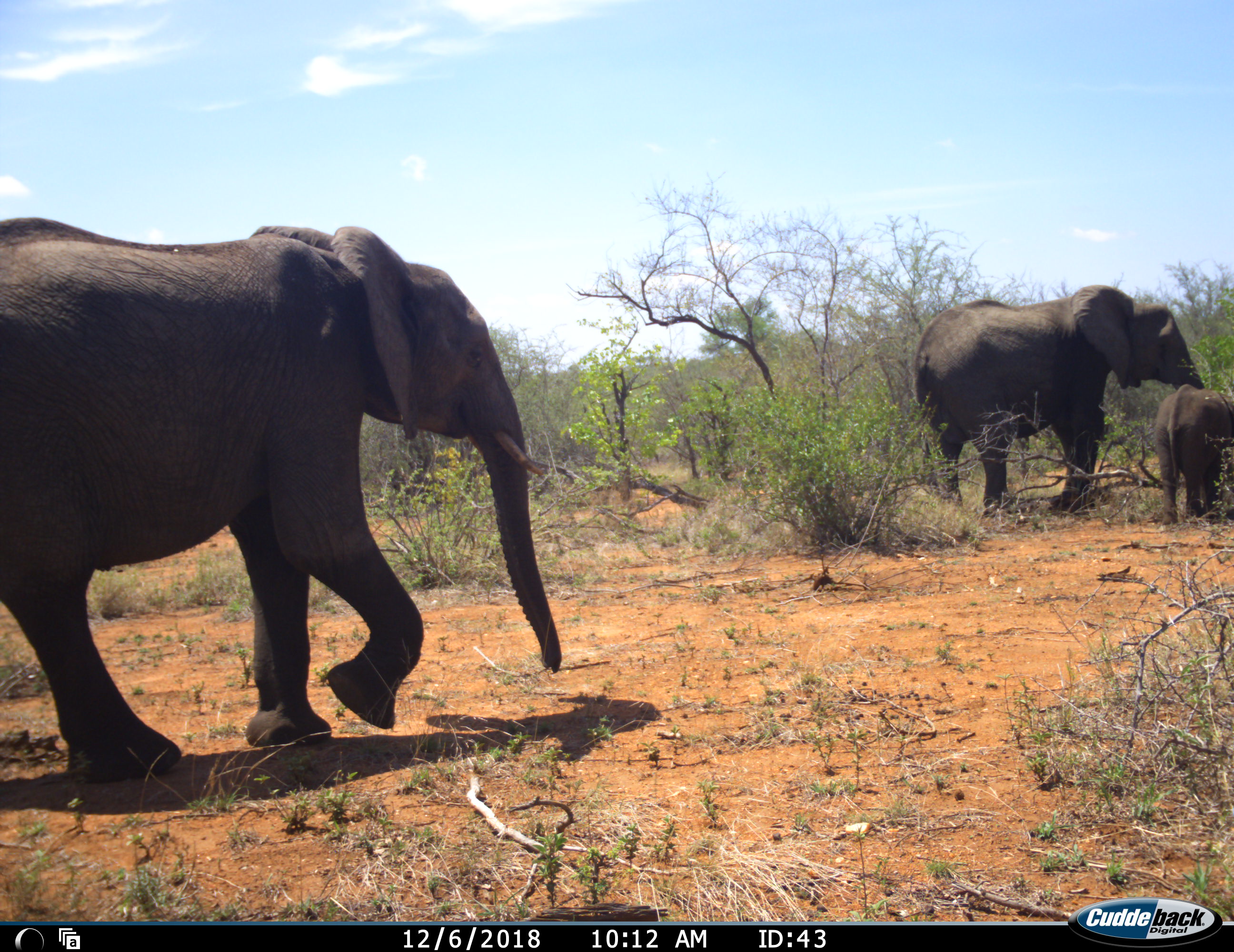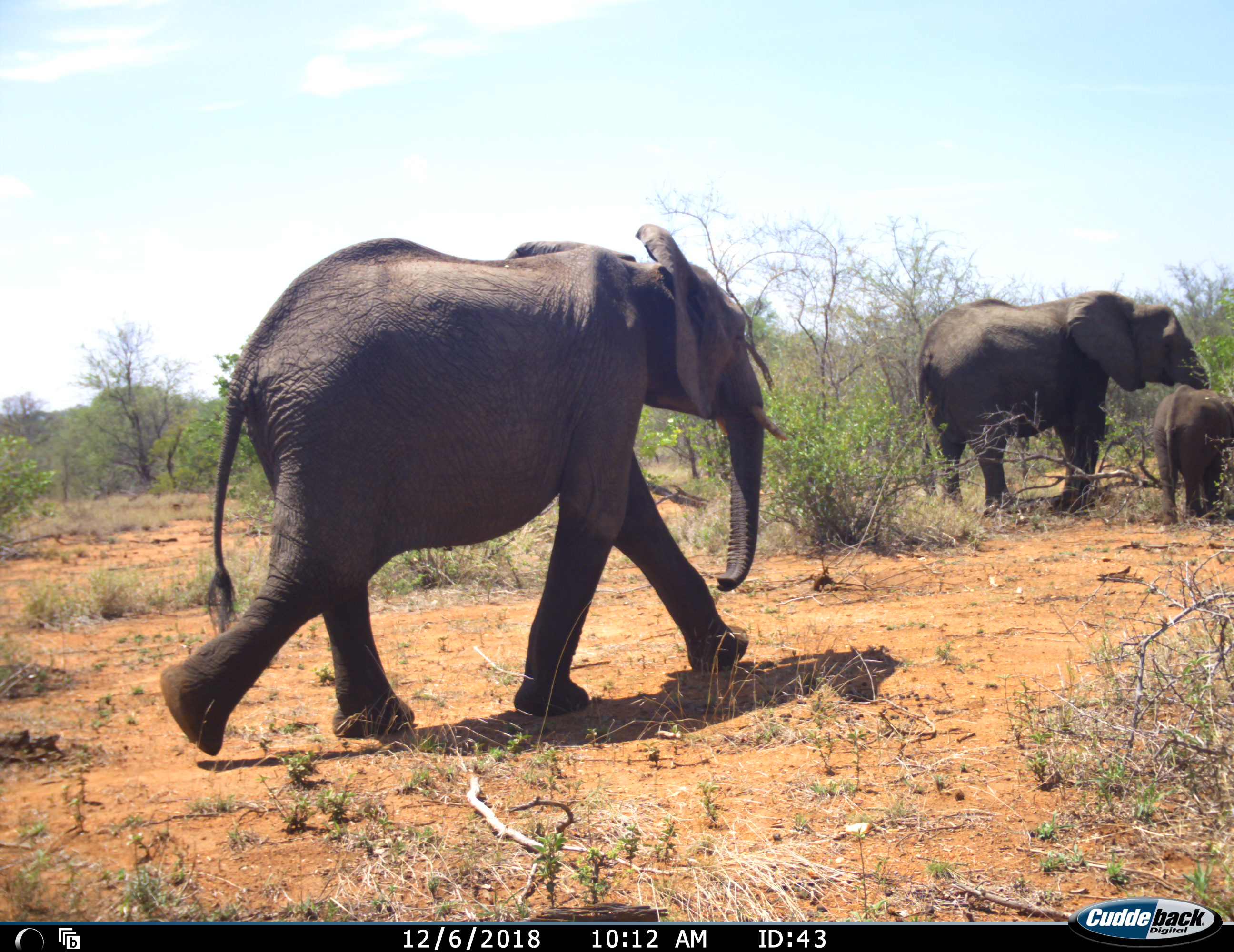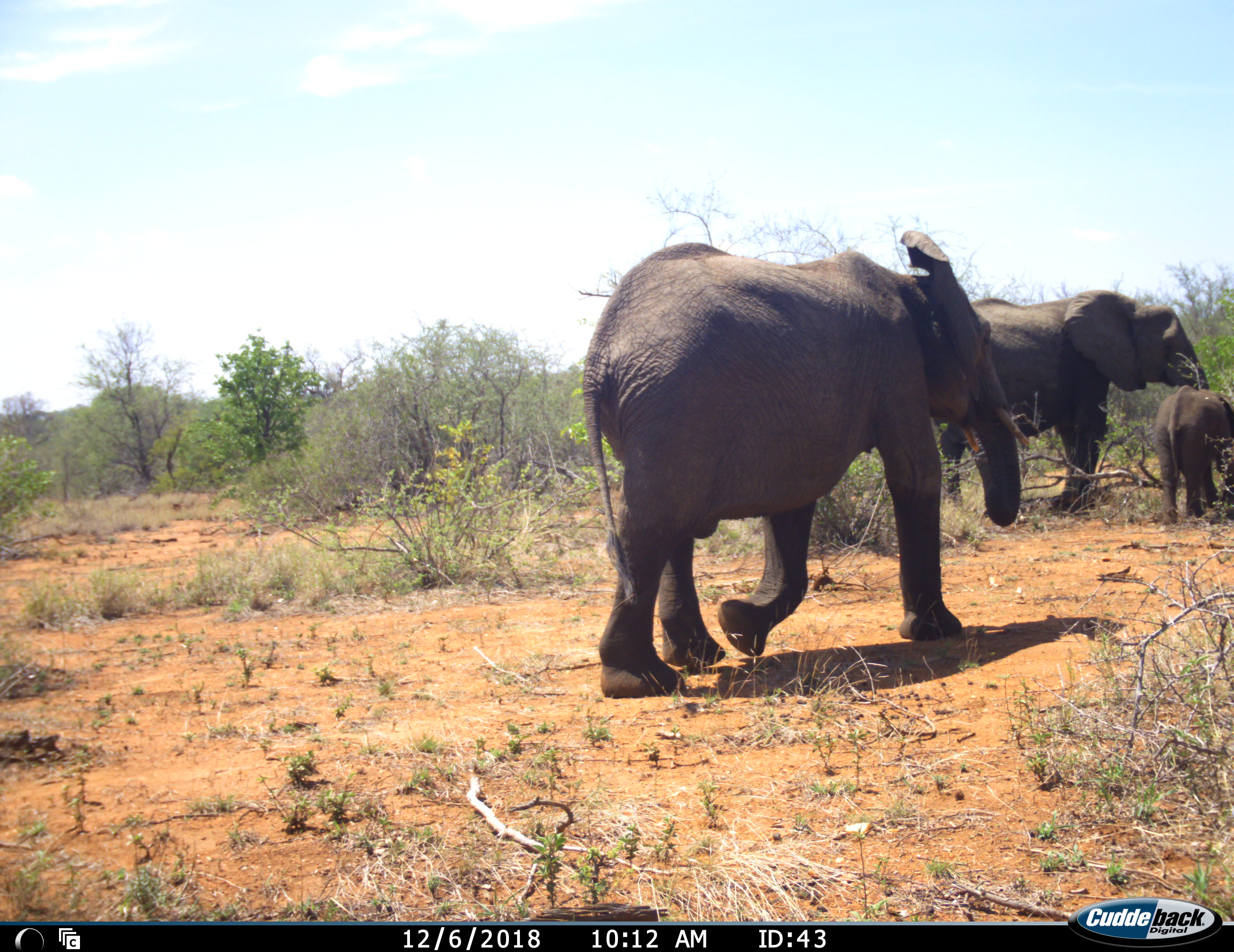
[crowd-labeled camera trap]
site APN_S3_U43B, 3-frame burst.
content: unidentified animal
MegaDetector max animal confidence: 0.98